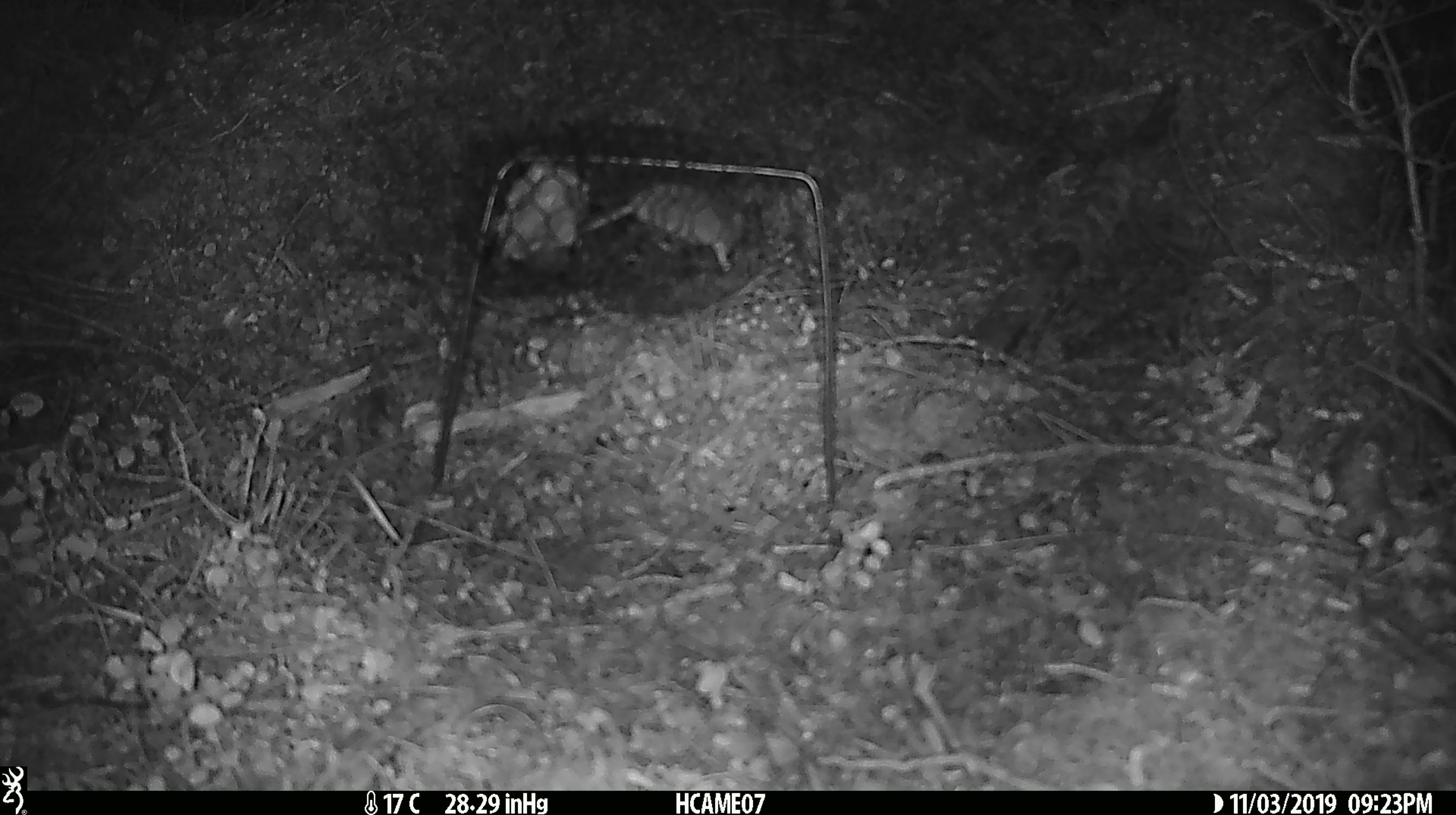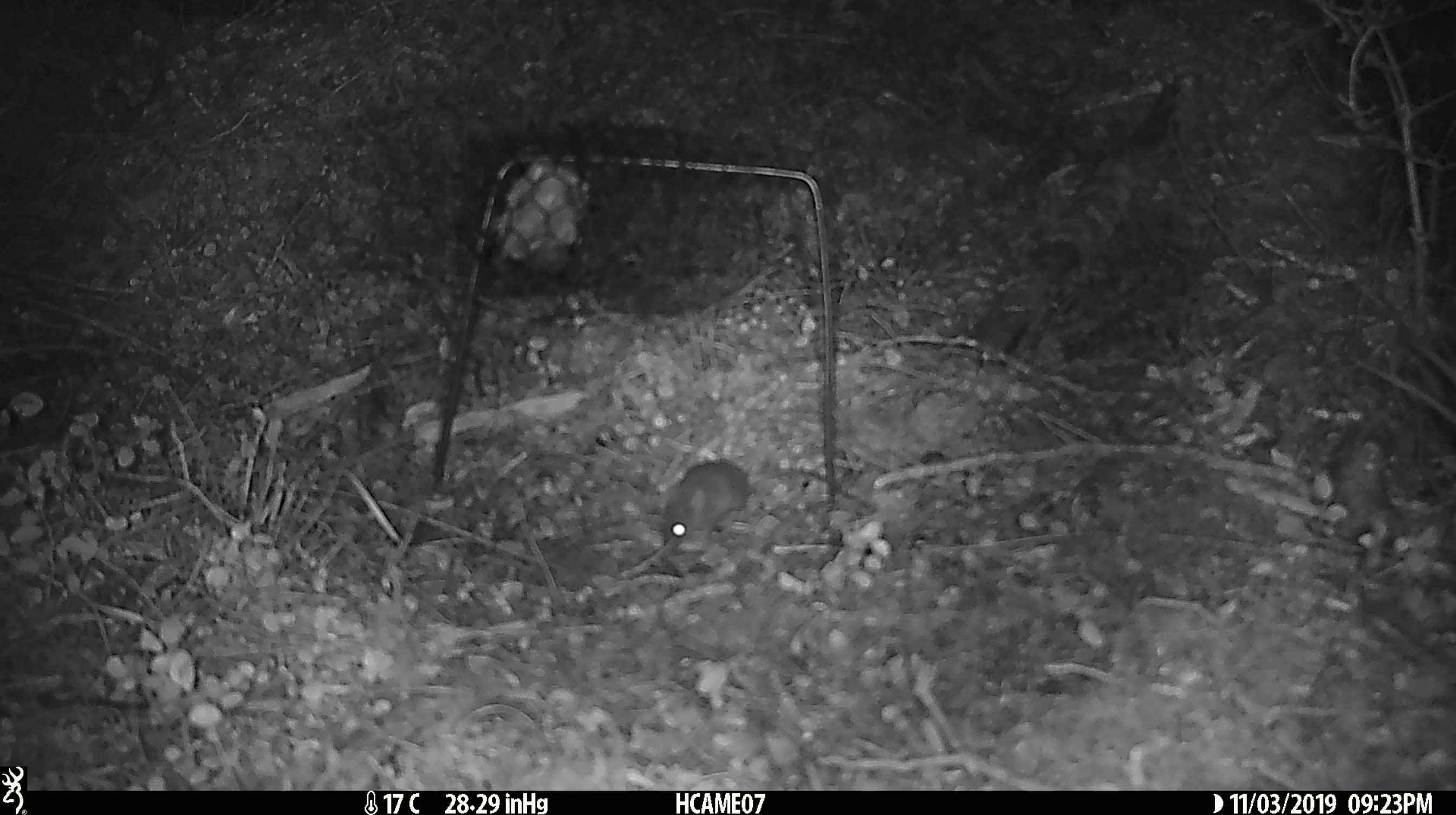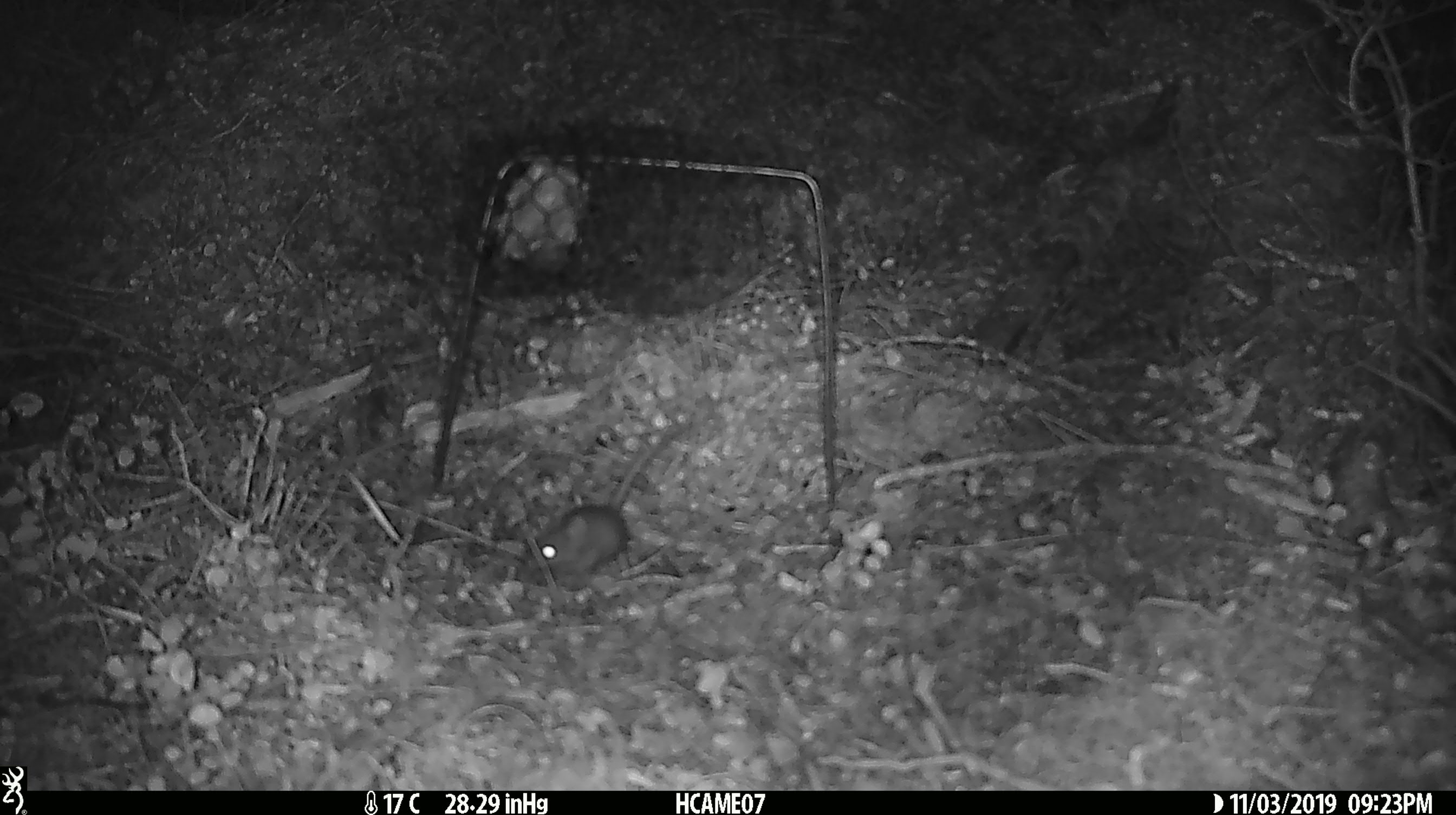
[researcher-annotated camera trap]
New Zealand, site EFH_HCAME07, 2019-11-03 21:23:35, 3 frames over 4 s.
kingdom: Animalia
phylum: Chordata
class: Mammalia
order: Rodentia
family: Muridae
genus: Mus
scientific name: Mus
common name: mouse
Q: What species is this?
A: Mouse (Mus).